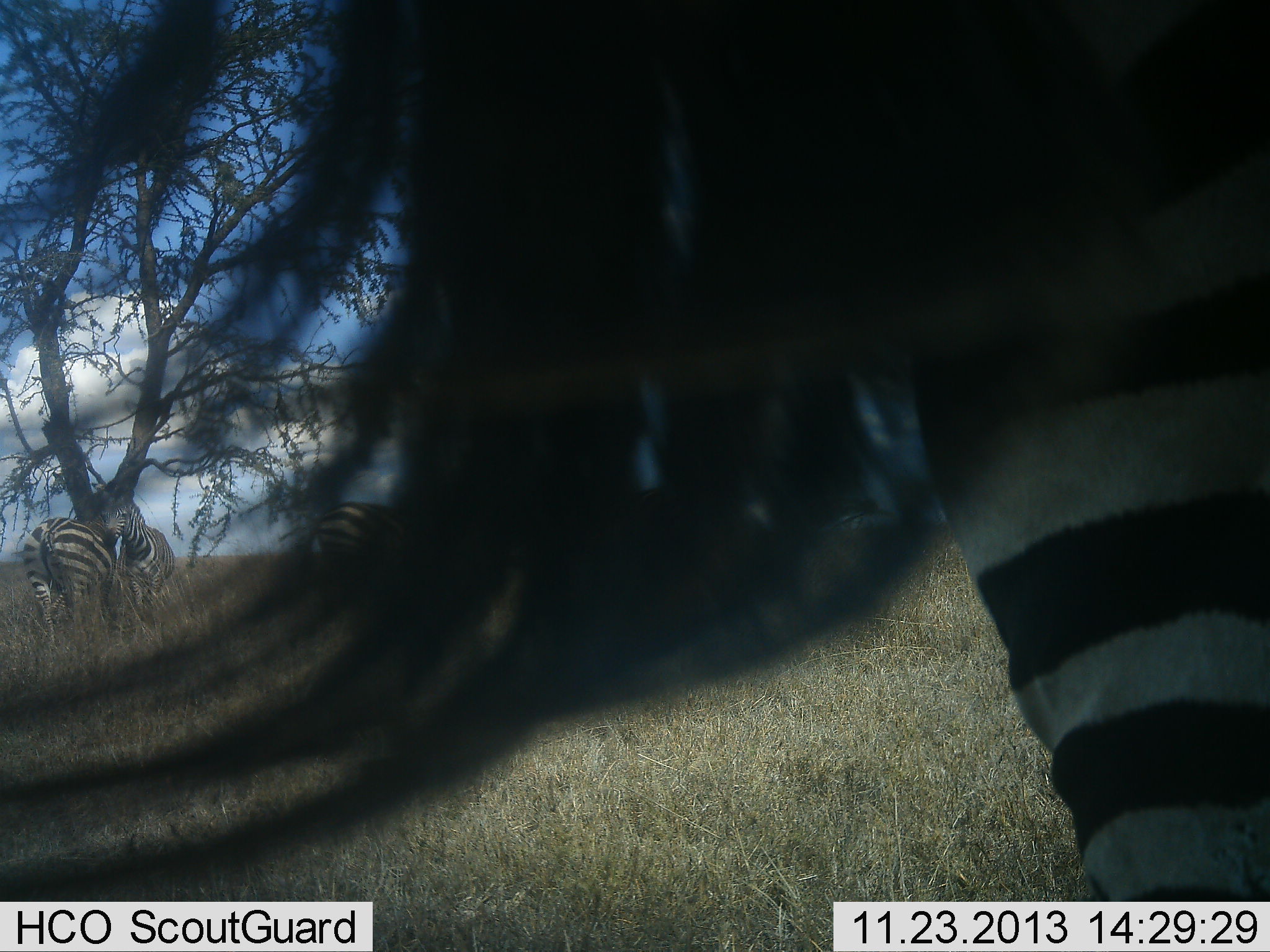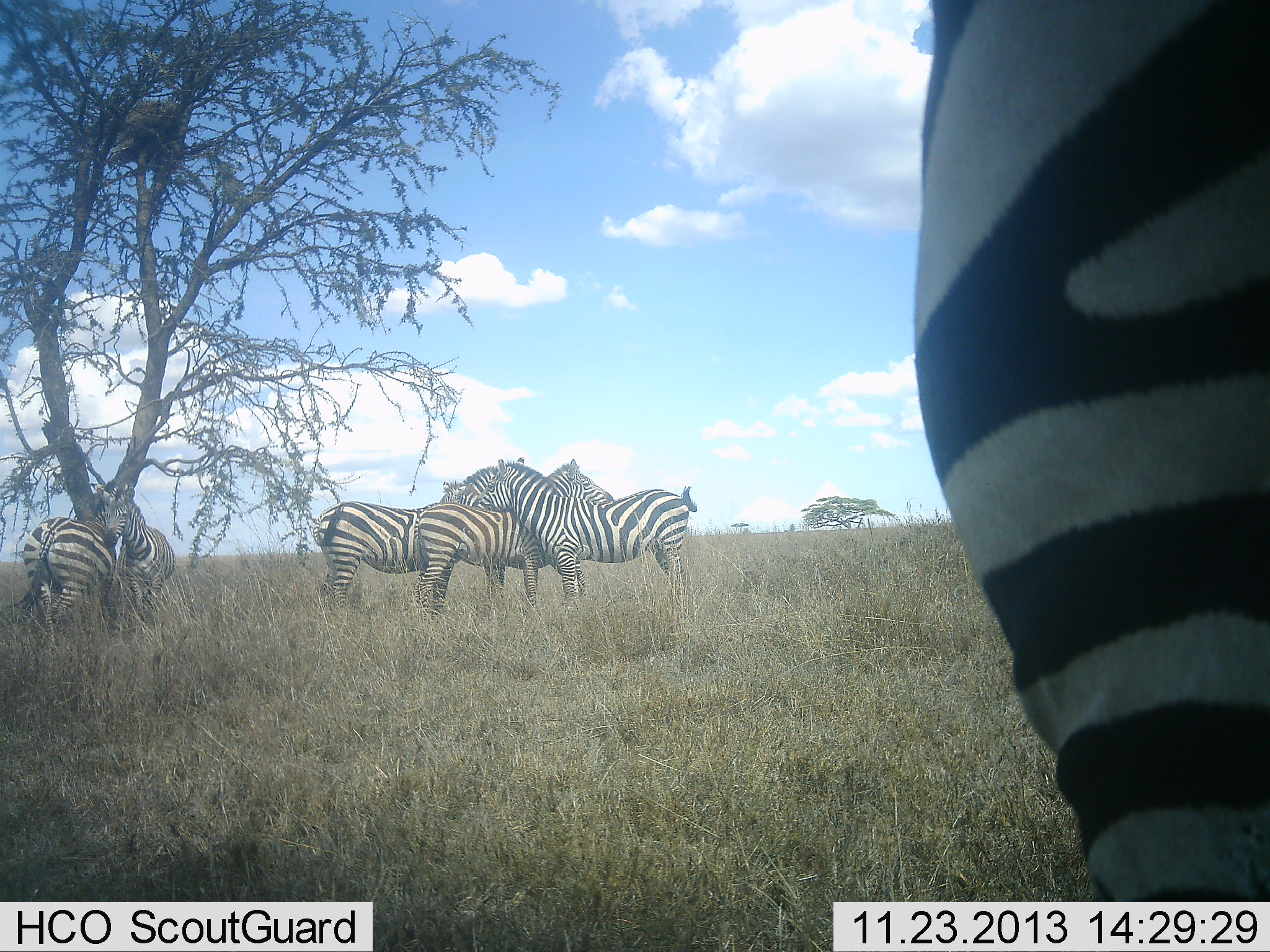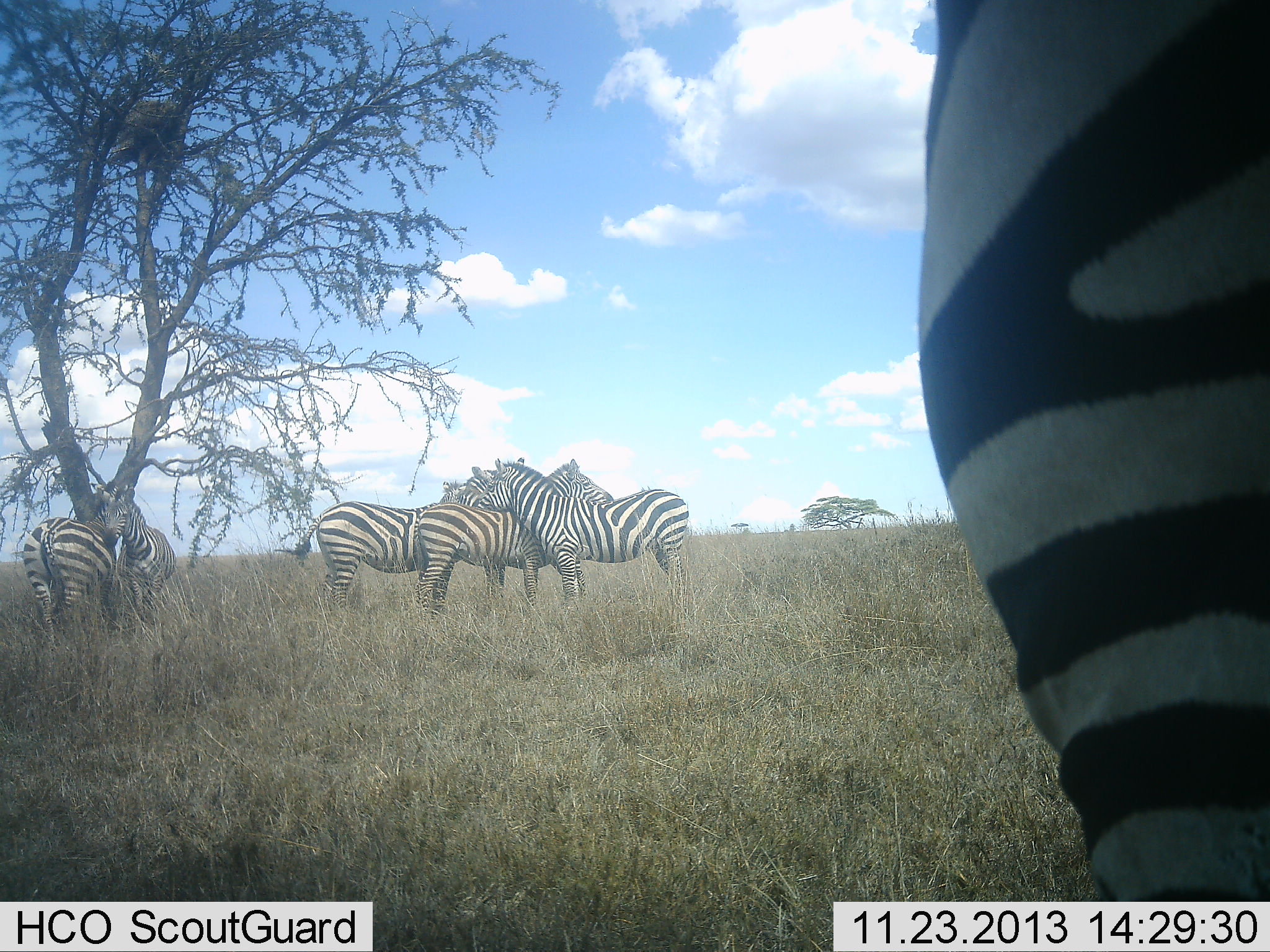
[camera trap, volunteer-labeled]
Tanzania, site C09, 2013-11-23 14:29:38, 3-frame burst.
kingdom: Animalia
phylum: Chordata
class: Mammalia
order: Perissodactyla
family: Equidae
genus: Equus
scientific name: Equus quagga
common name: plains zebra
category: zebra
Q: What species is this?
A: Zebra (plains zebra) (Equus quagga).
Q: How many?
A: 6.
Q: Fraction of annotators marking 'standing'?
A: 80%.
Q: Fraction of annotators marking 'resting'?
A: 10%.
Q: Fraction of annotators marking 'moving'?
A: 30%.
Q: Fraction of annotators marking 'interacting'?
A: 40%.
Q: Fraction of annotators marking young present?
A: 10%.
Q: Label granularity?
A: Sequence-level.